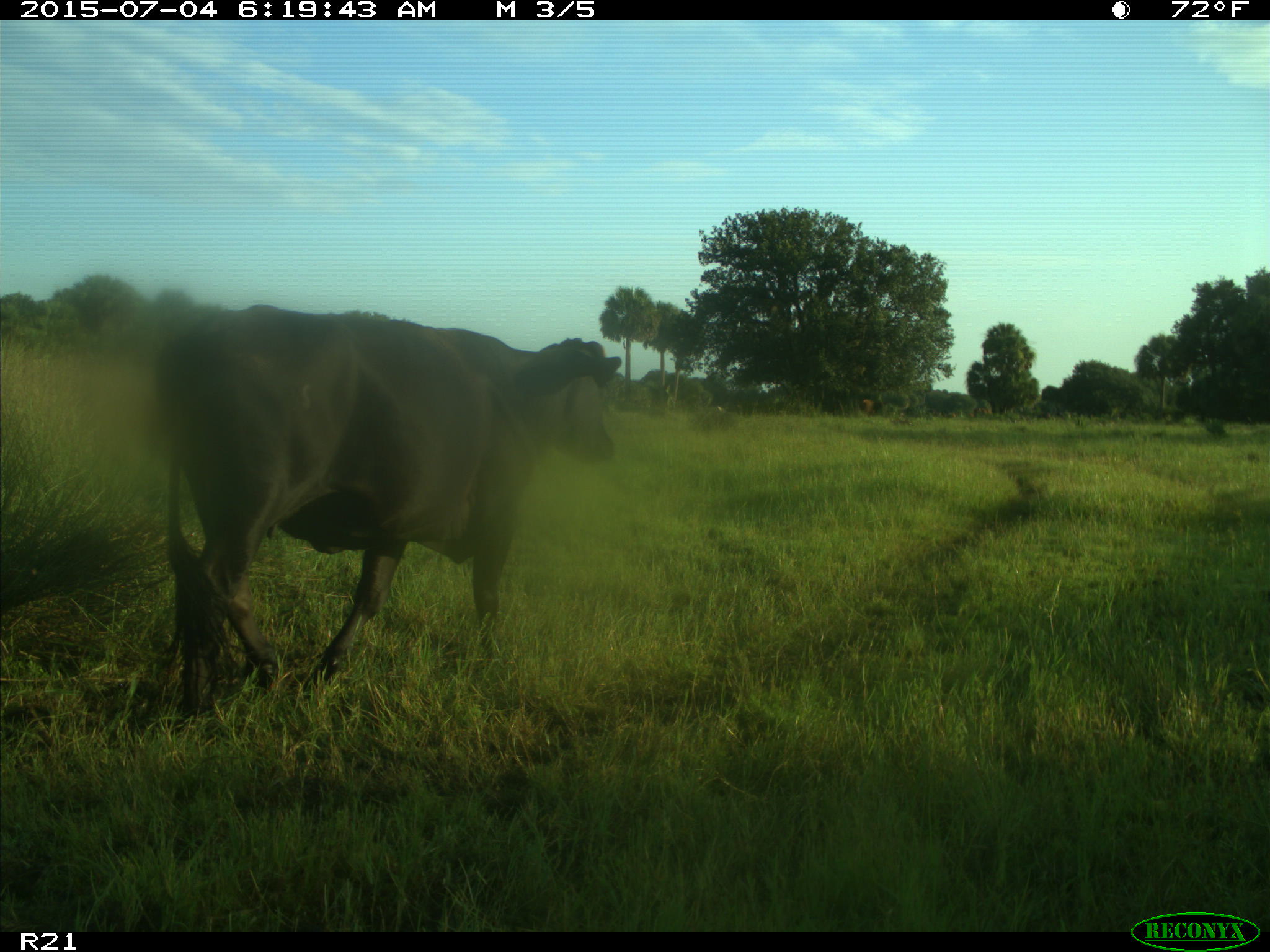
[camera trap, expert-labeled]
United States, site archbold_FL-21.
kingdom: Animalia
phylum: Chordata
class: Mammalia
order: Artiodactyla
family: Bovidae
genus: Bos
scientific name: Bos taurus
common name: domestic cow